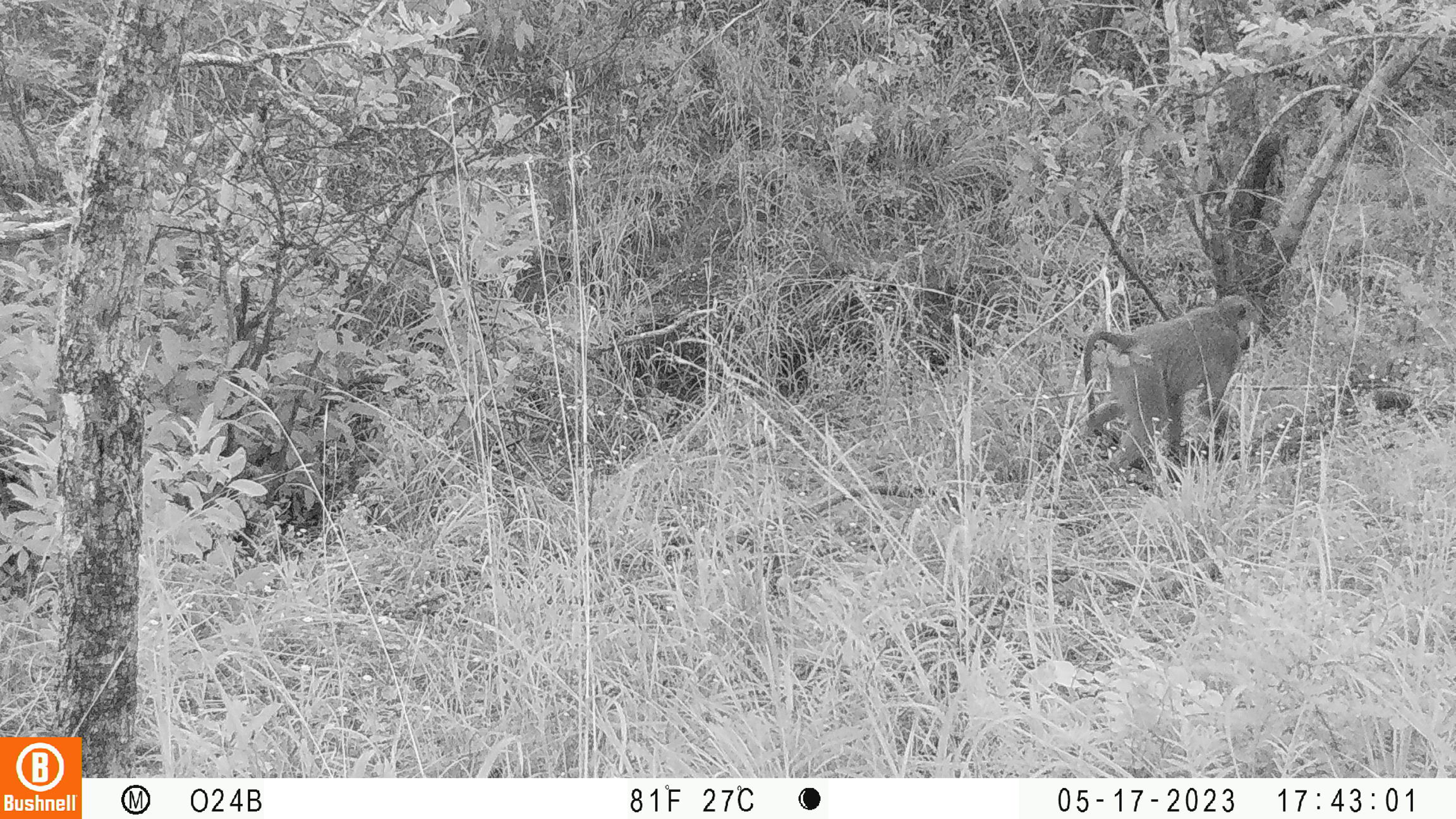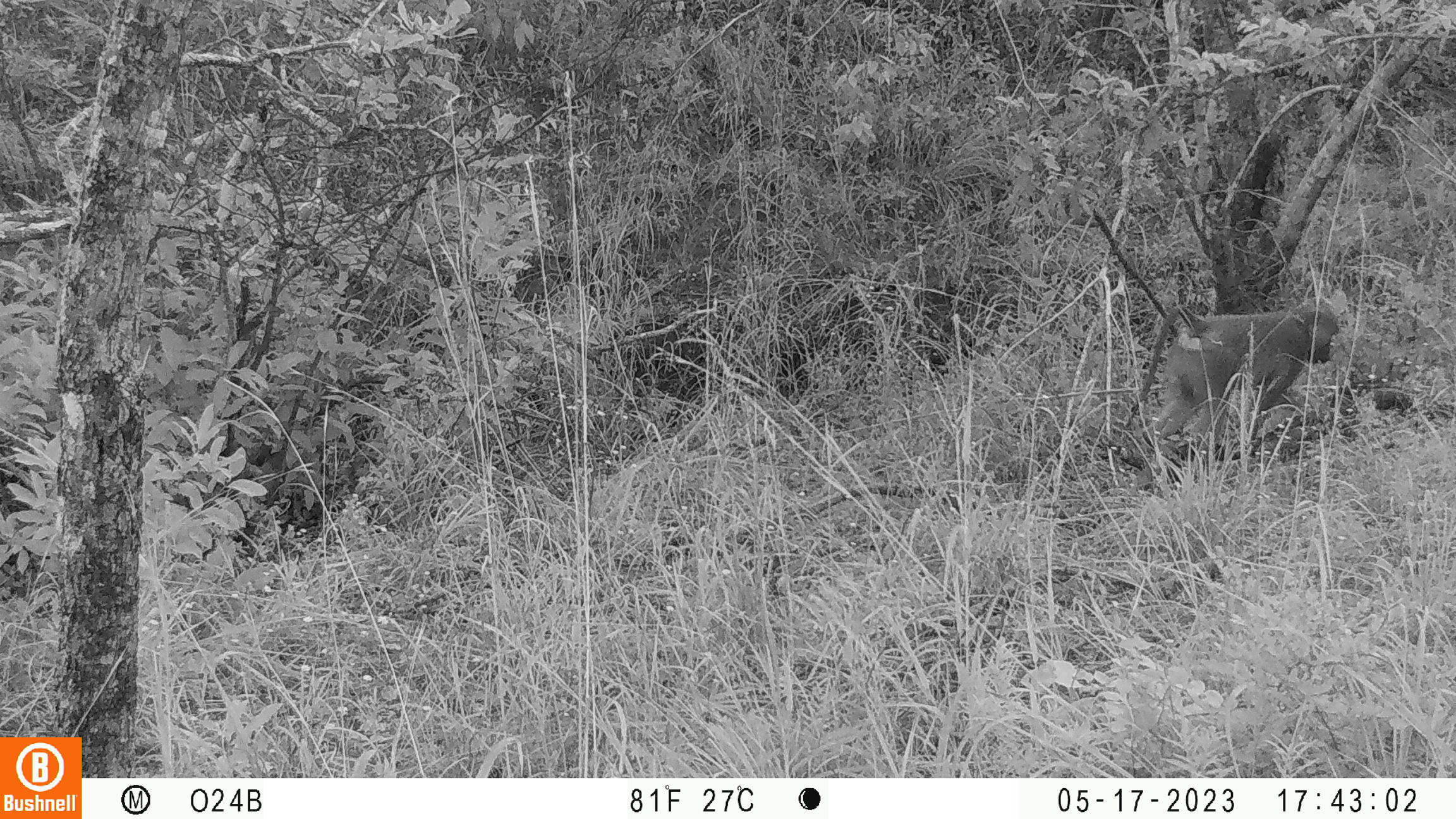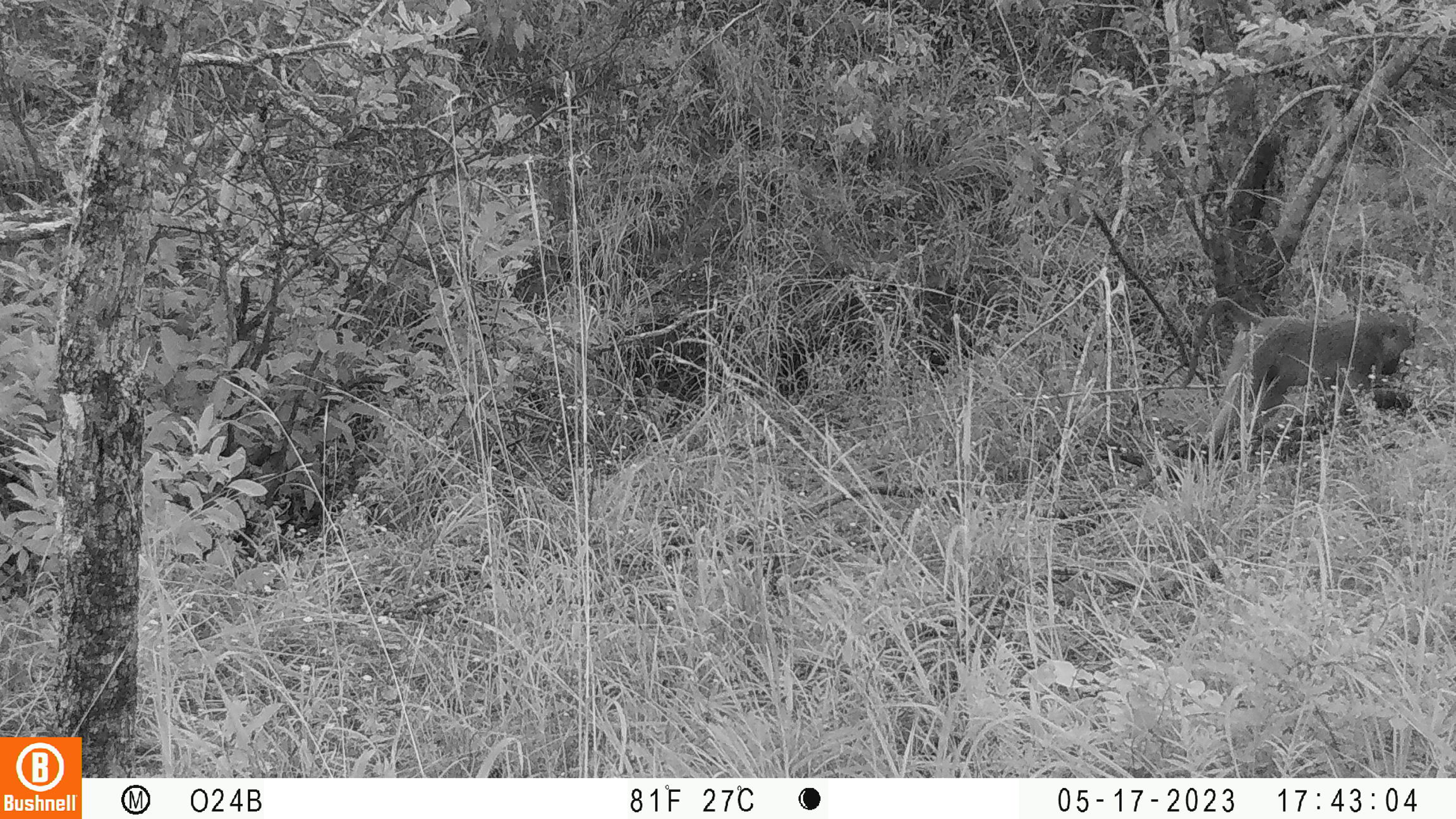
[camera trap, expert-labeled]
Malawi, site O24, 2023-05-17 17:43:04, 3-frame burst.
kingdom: Animalia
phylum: Chordata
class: Mammalia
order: Primates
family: Cercopithecidae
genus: Papio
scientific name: Papio cynocephalus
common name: yellow baboon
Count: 1.